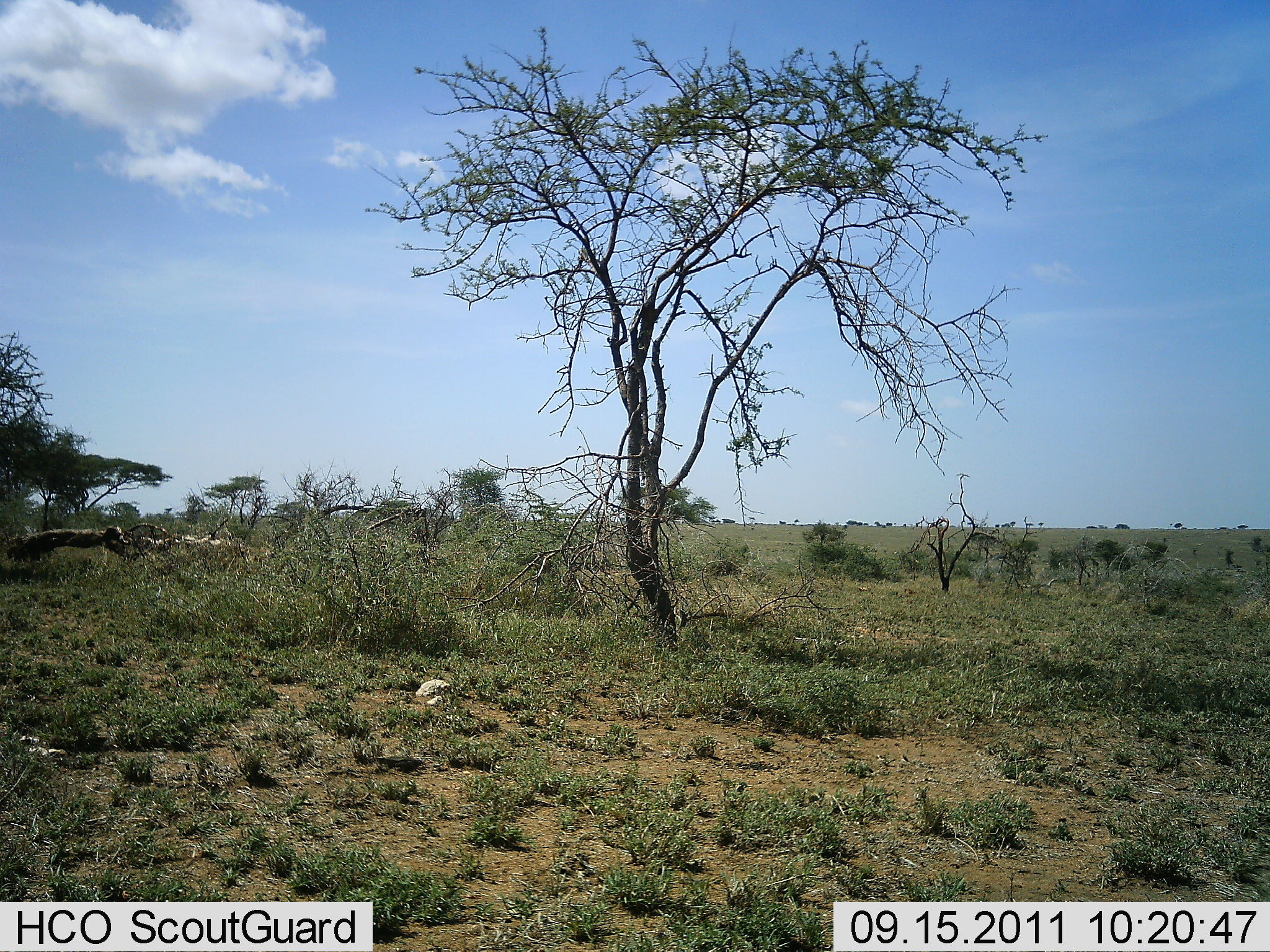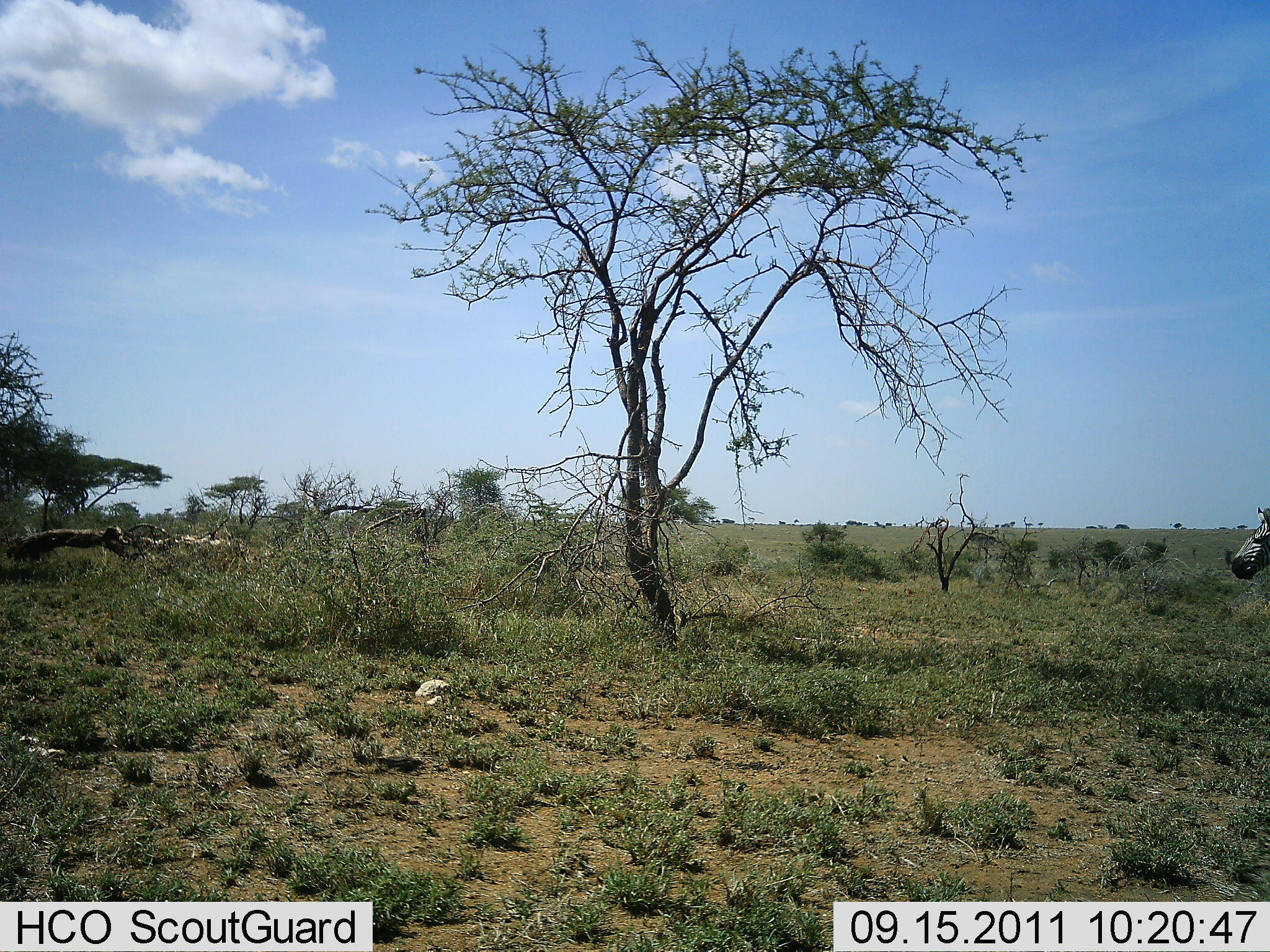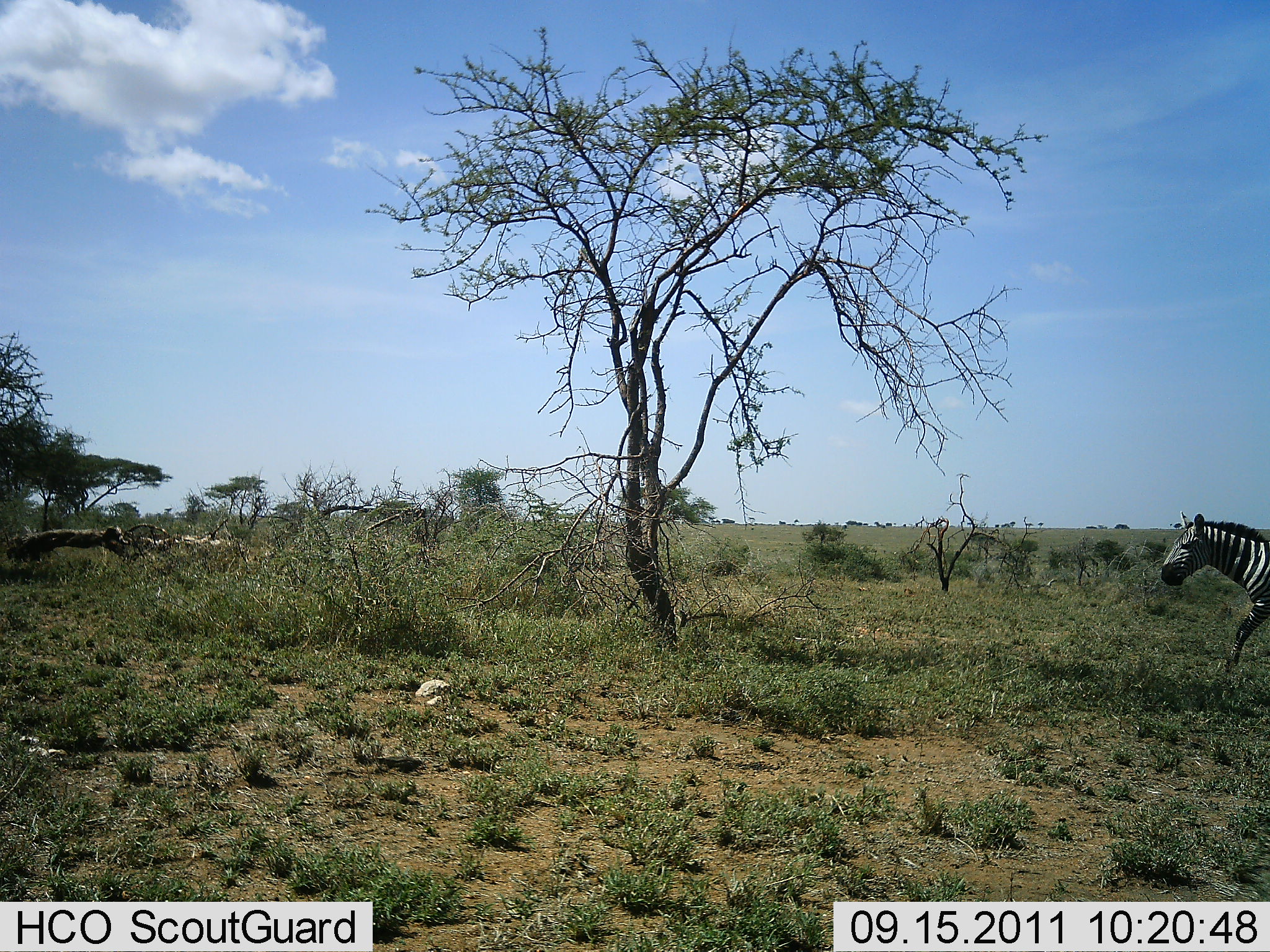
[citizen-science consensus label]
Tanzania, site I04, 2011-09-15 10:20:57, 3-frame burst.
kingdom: Animalia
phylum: Chordata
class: Mammalia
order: Perissodactyla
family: Equidae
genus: Equus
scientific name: Equus quagga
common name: plains zebra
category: zebra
Zebra (plains zebra) (Equus quagga), count 1. Behavior (volunteer vote fractions): standing 9%, resting 0%, moving 91%, interacting 0%. Young present (vote fraction): 0%. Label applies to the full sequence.